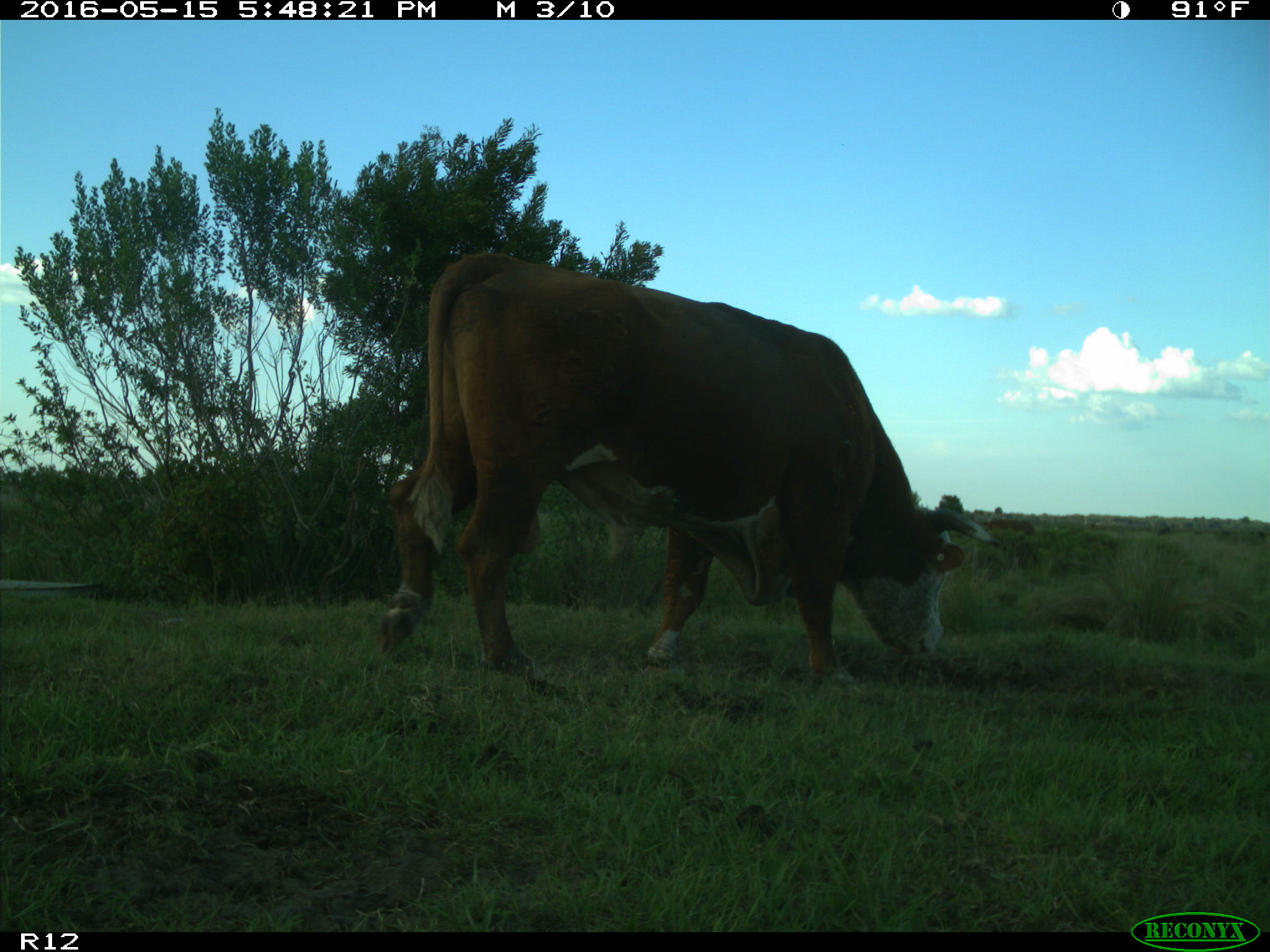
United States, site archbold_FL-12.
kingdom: Animalia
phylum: Chordata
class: Mammalia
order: Artiodactyla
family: Bovidae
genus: Bos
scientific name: Bos taurus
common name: domestic cow